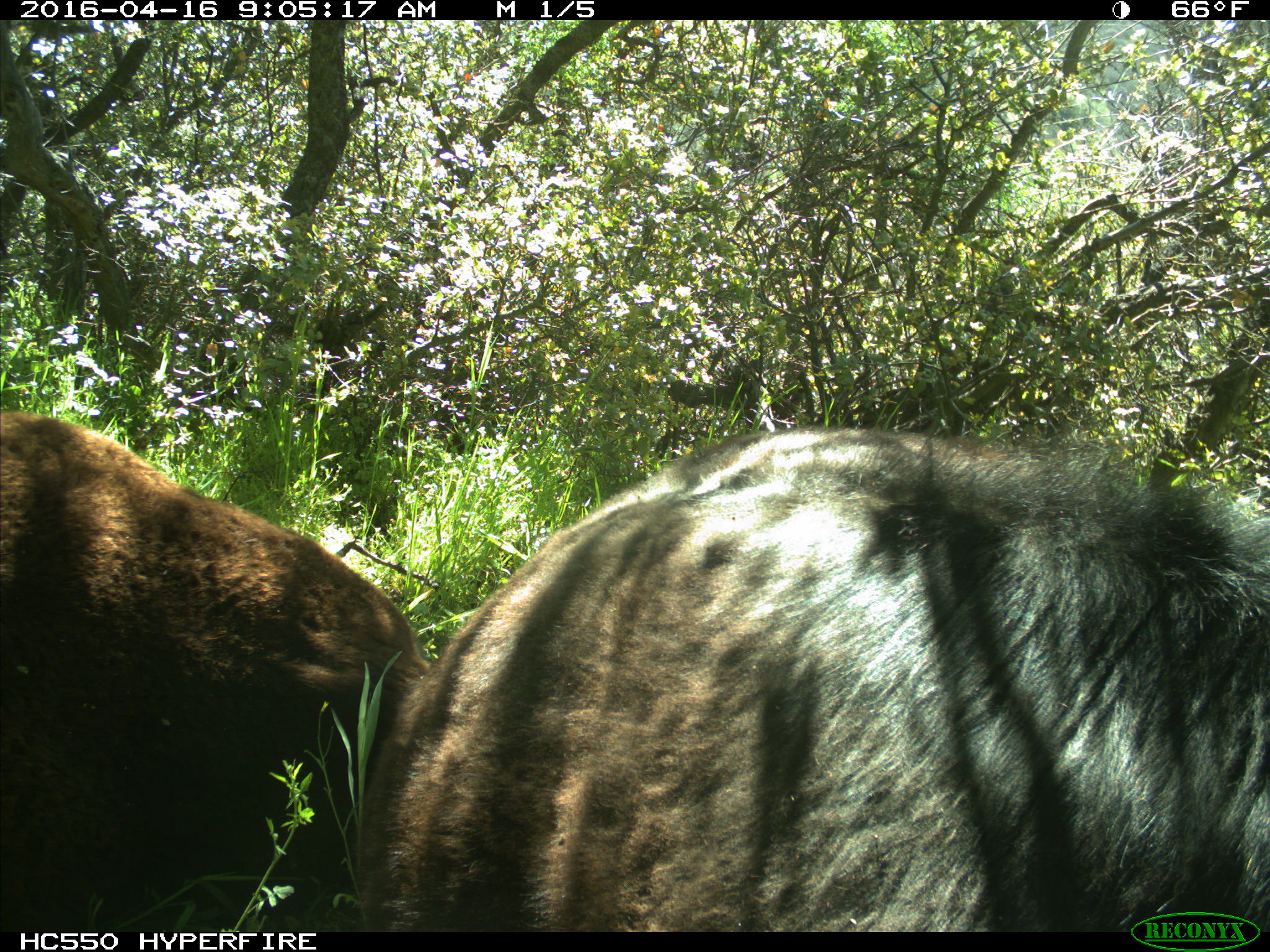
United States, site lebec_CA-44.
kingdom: Animalia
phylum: Chordata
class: Mammalia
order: Artiodactyla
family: Bovidae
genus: Bos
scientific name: Bos taurus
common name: domestic cow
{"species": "Bos taurus (domestic cow)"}